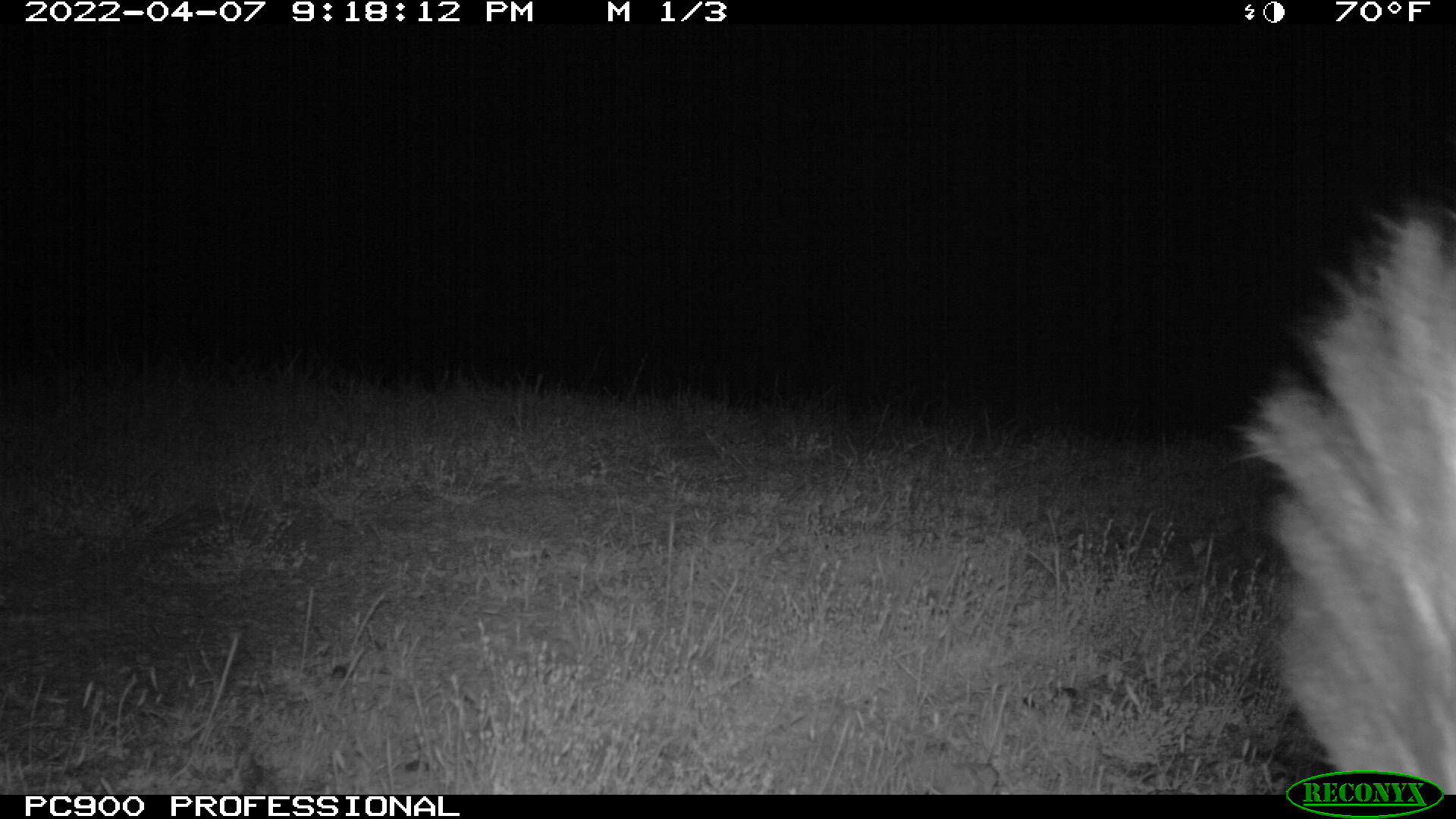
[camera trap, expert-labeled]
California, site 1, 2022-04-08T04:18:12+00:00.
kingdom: Animalia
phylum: Chordata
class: Mammalia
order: Carnivora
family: Mephitidae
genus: Mephitis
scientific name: Mephitis mephitis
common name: striped skunk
Striped skunk (Mephitis mephitis).